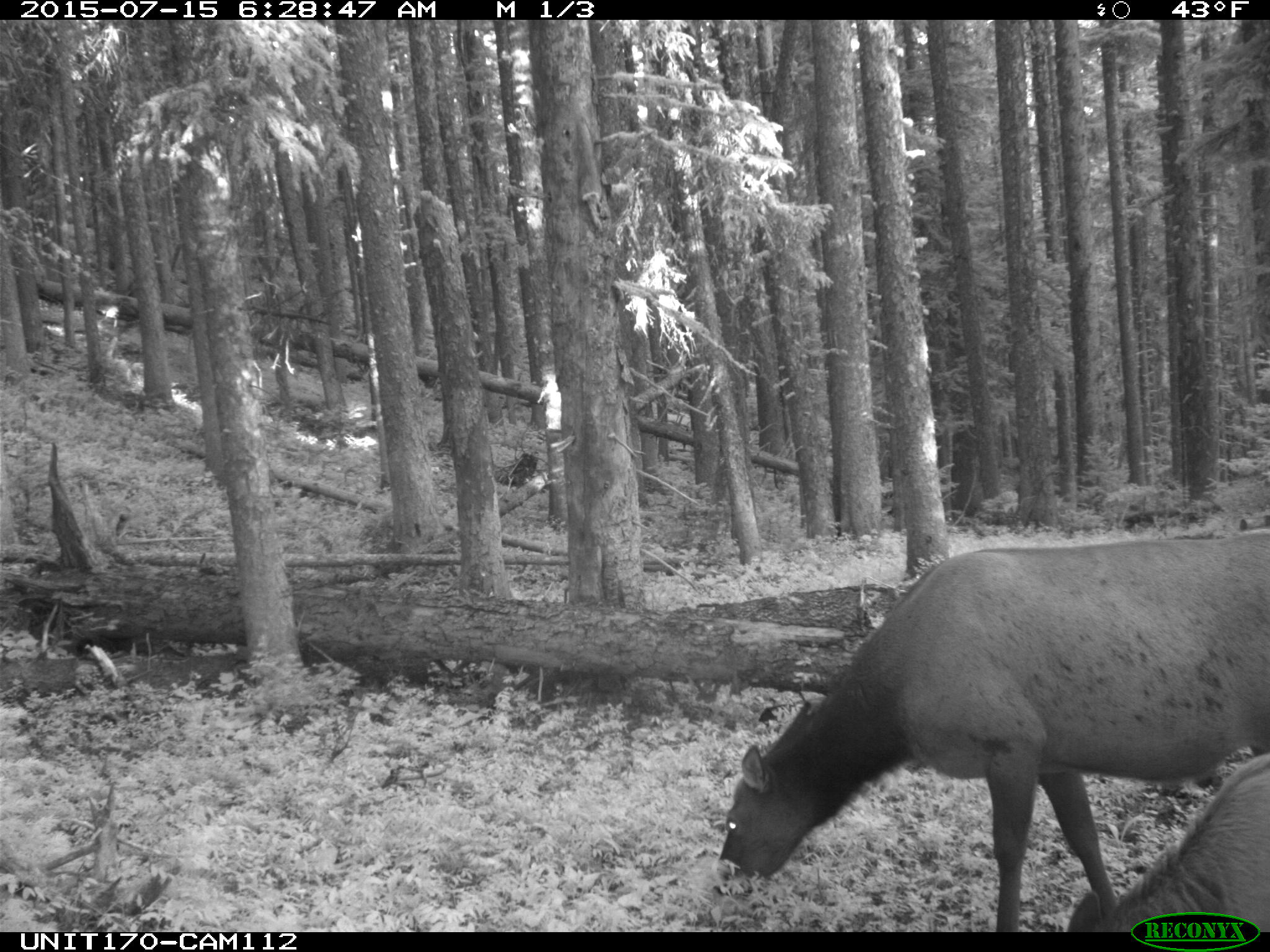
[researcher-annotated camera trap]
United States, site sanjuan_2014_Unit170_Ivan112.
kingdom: Animalia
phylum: Chordata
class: Mammalia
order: Artiodactyla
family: Cervidae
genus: Cervus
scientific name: Cervus elaphus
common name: red deer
Cervus elaphus (red deer).